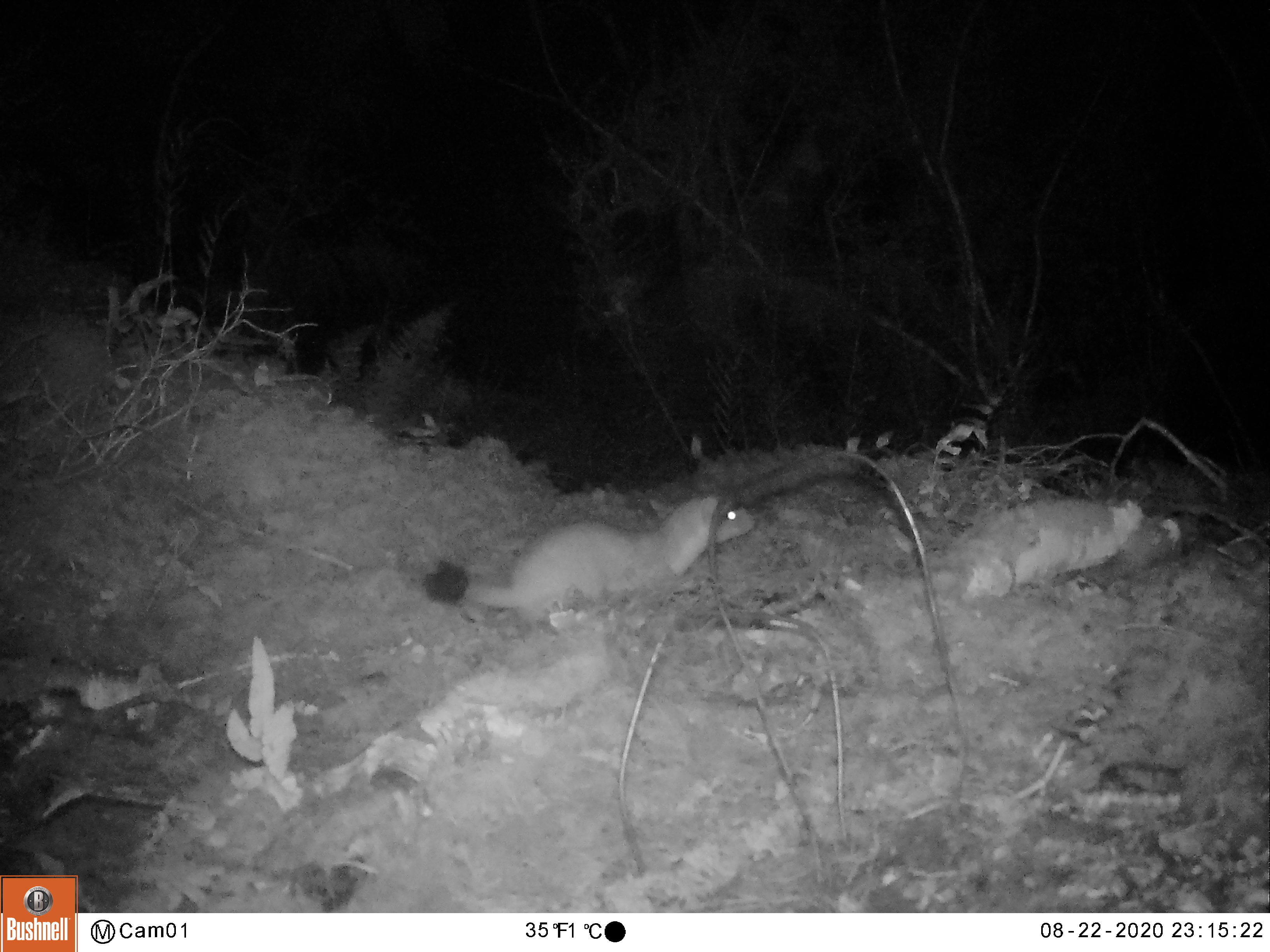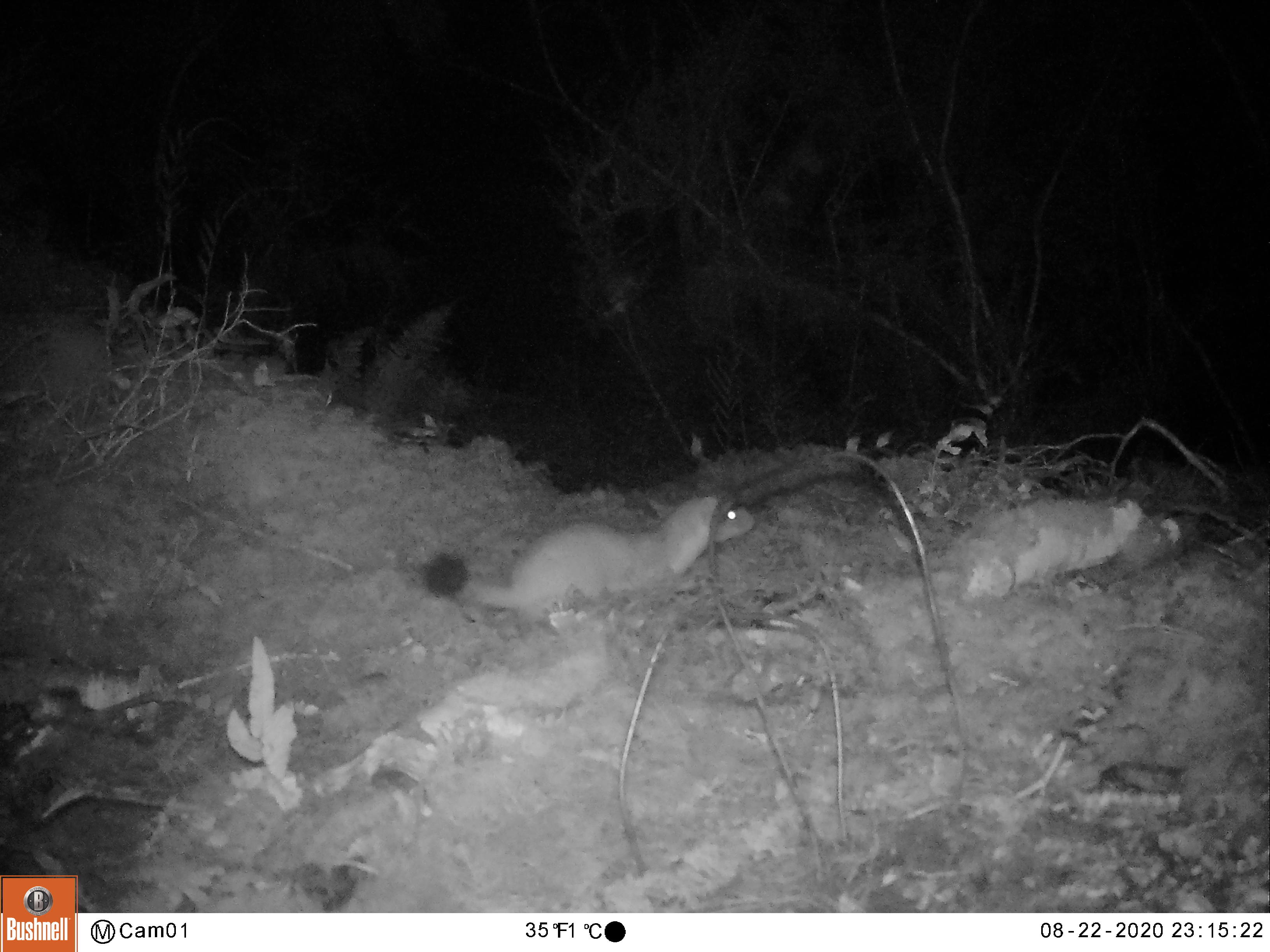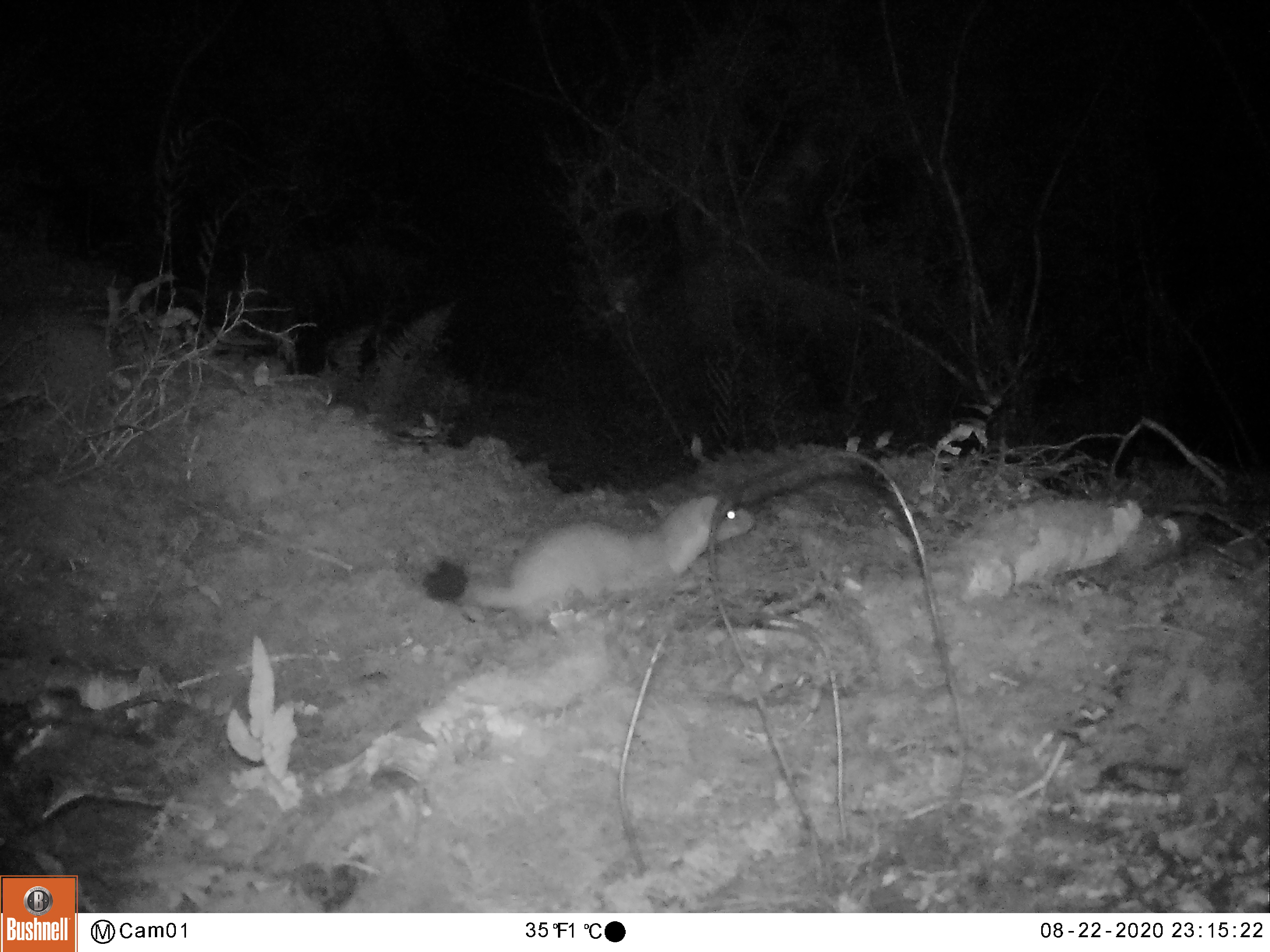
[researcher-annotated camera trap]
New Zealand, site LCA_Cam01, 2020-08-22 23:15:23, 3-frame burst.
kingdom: Animalia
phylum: Chordata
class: Mammalia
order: Carnivora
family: Mustelidae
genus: Mustela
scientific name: Mustela erminea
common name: stoat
Stoat (Mustela erminea).